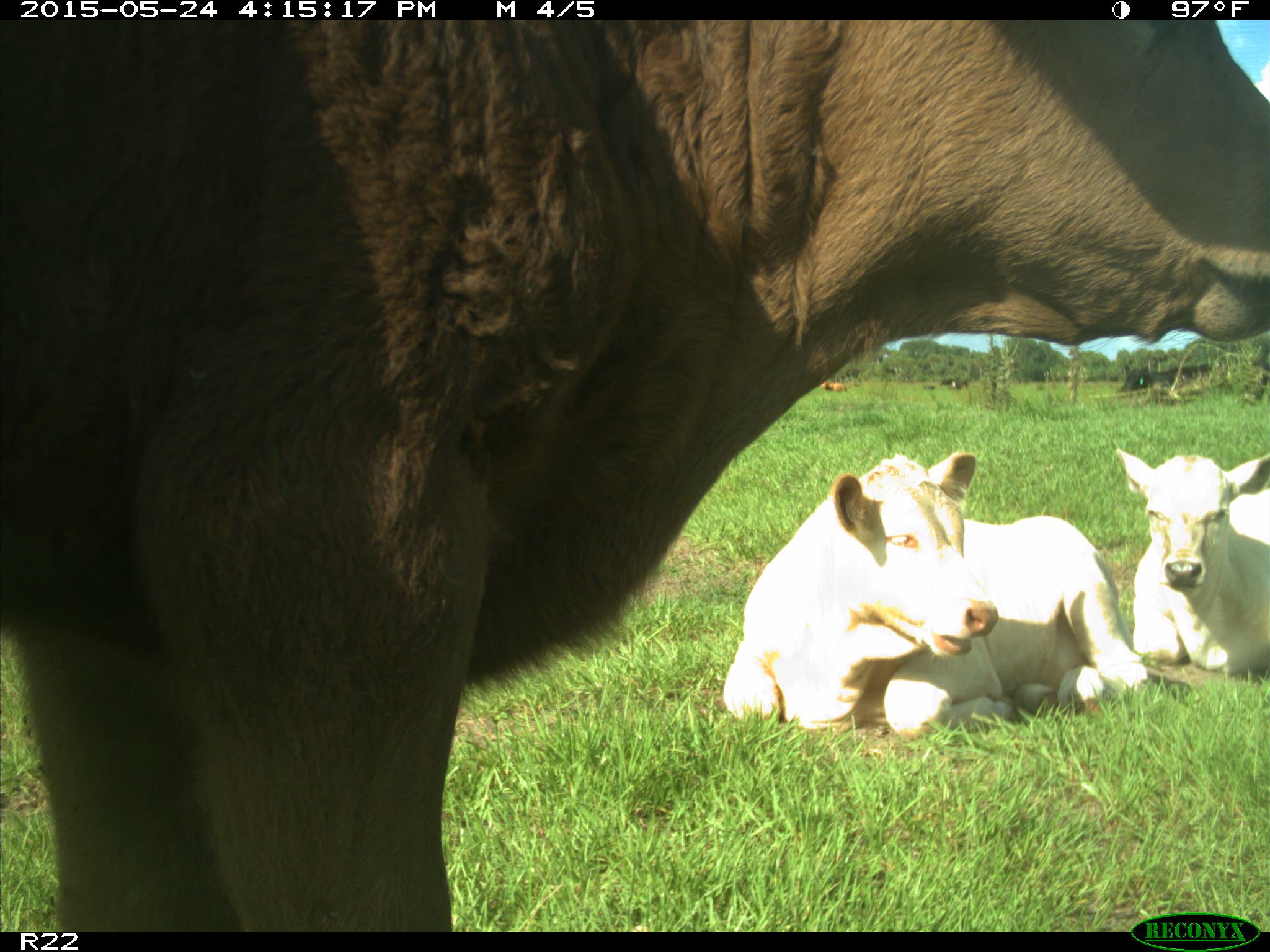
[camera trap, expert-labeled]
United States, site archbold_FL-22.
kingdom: Animalia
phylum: Chordata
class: Mammalia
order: Artiodactyla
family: Bovidae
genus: Bos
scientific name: Bos taurus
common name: domestic cow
Bos taurus (domestic cow).